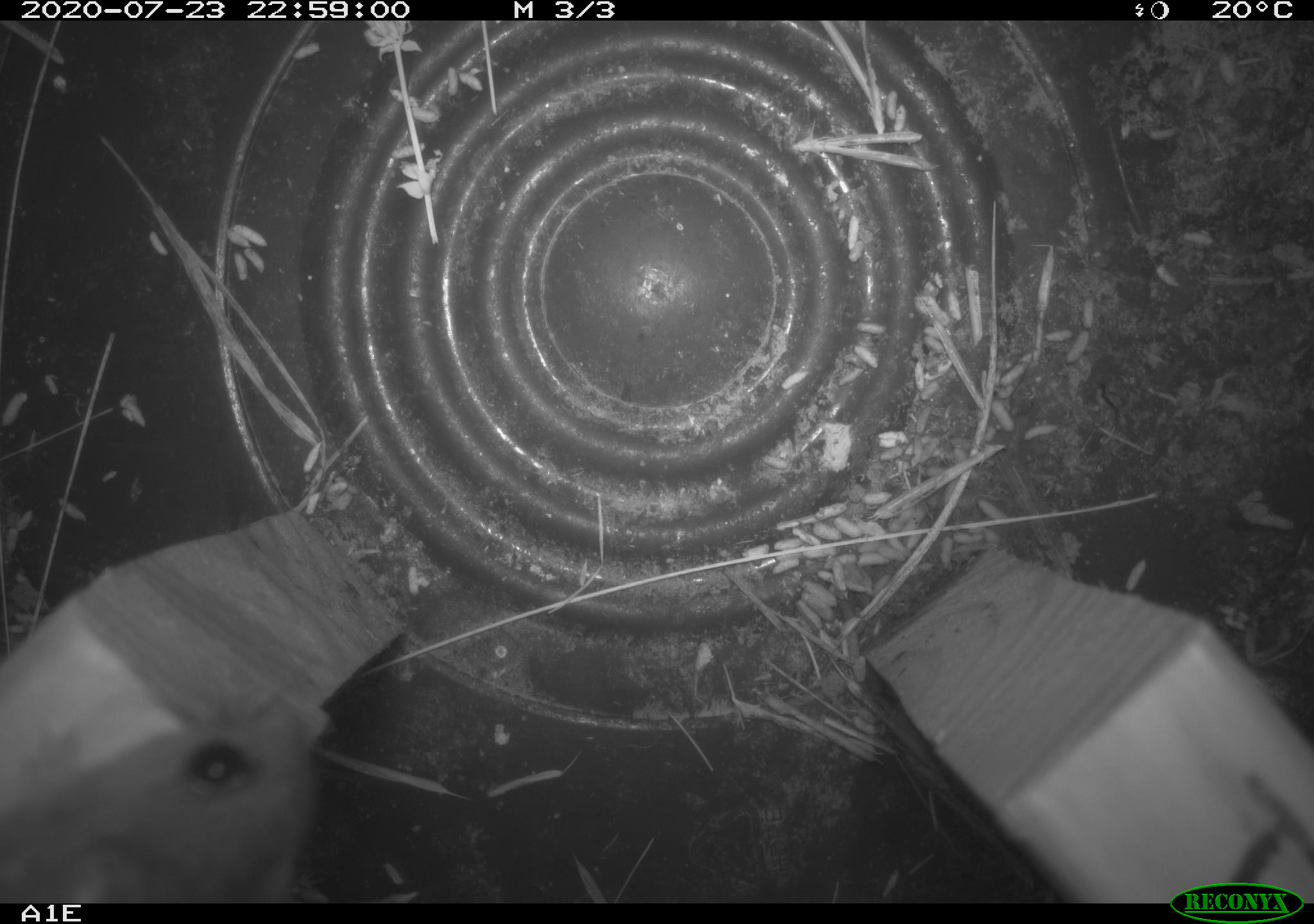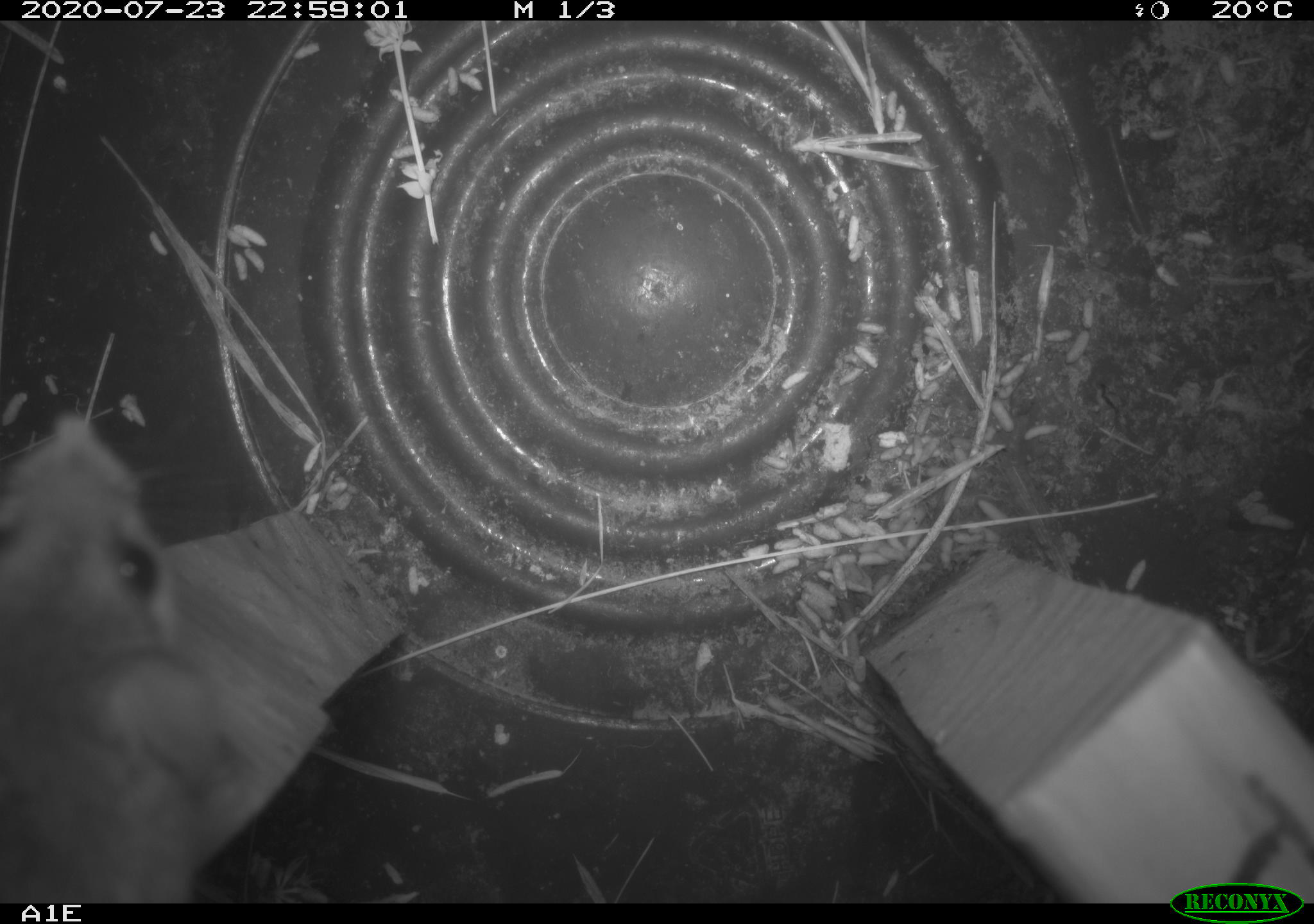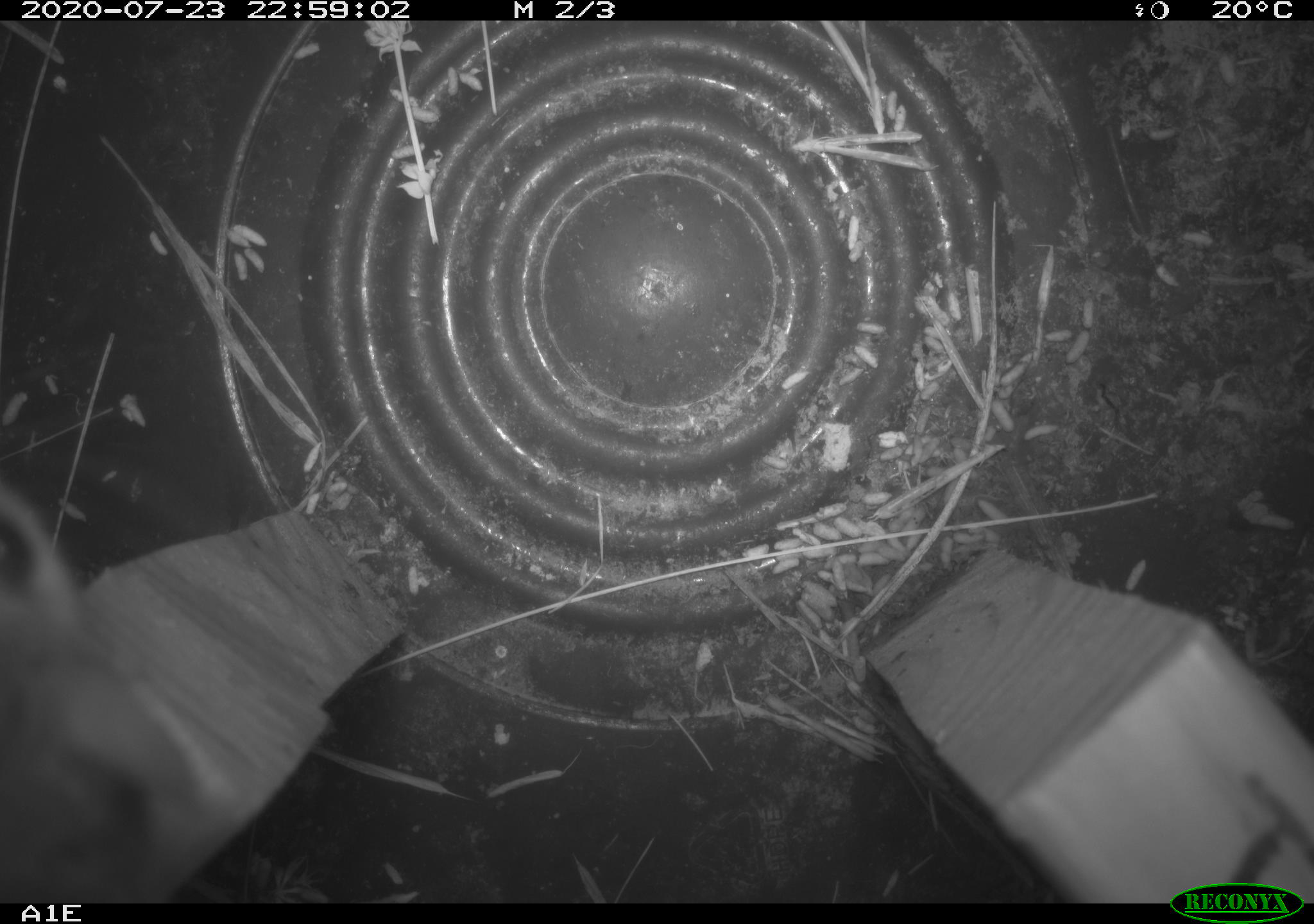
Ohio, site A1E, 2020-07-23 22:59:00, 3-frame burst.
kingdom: Animalia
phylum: Chordata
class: Mammalia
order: Rodentia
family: Cricetidae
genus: Peromyscus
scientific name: Peromyscus leucopus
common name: white-footed mouse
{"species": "white-footed mouse (Peromyscus leucopus)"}